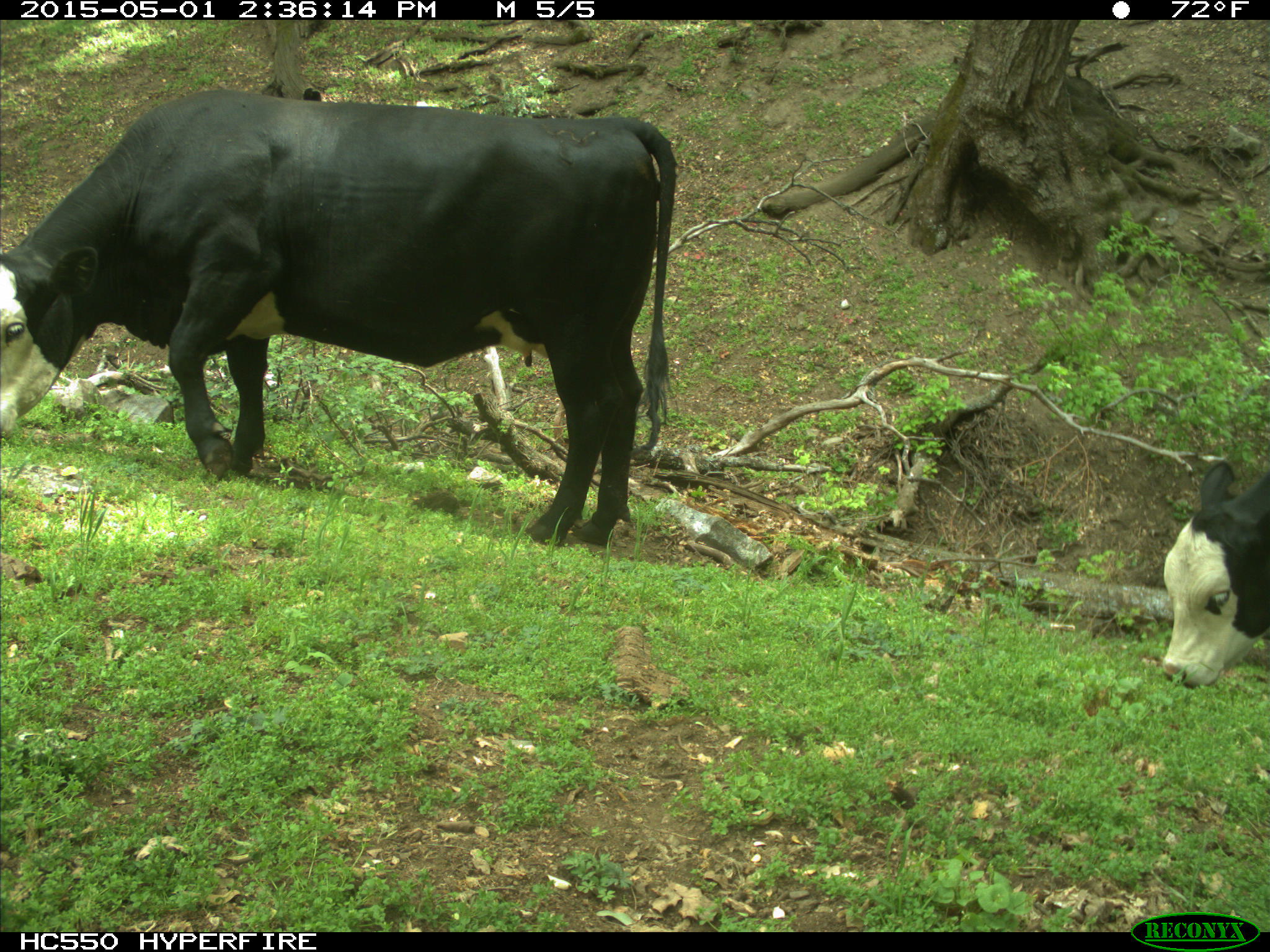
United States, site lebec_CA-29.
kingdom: Animalia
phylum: Chordata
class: Mammalia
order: Artiodactyla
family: Bovidae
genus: Bos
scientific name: Bos taurus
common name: domestic cow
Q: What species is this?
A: Bos taurus (domestic cow).